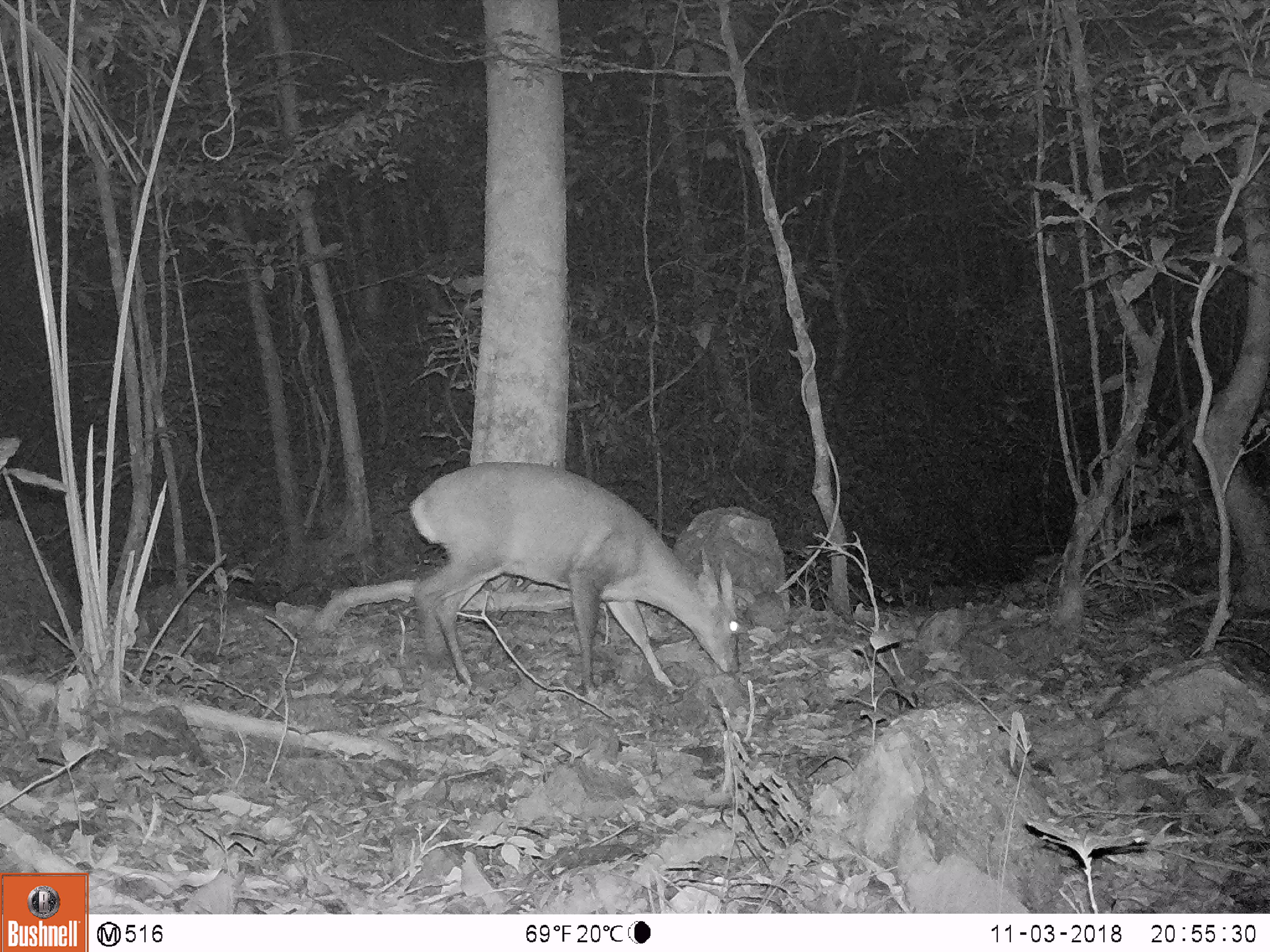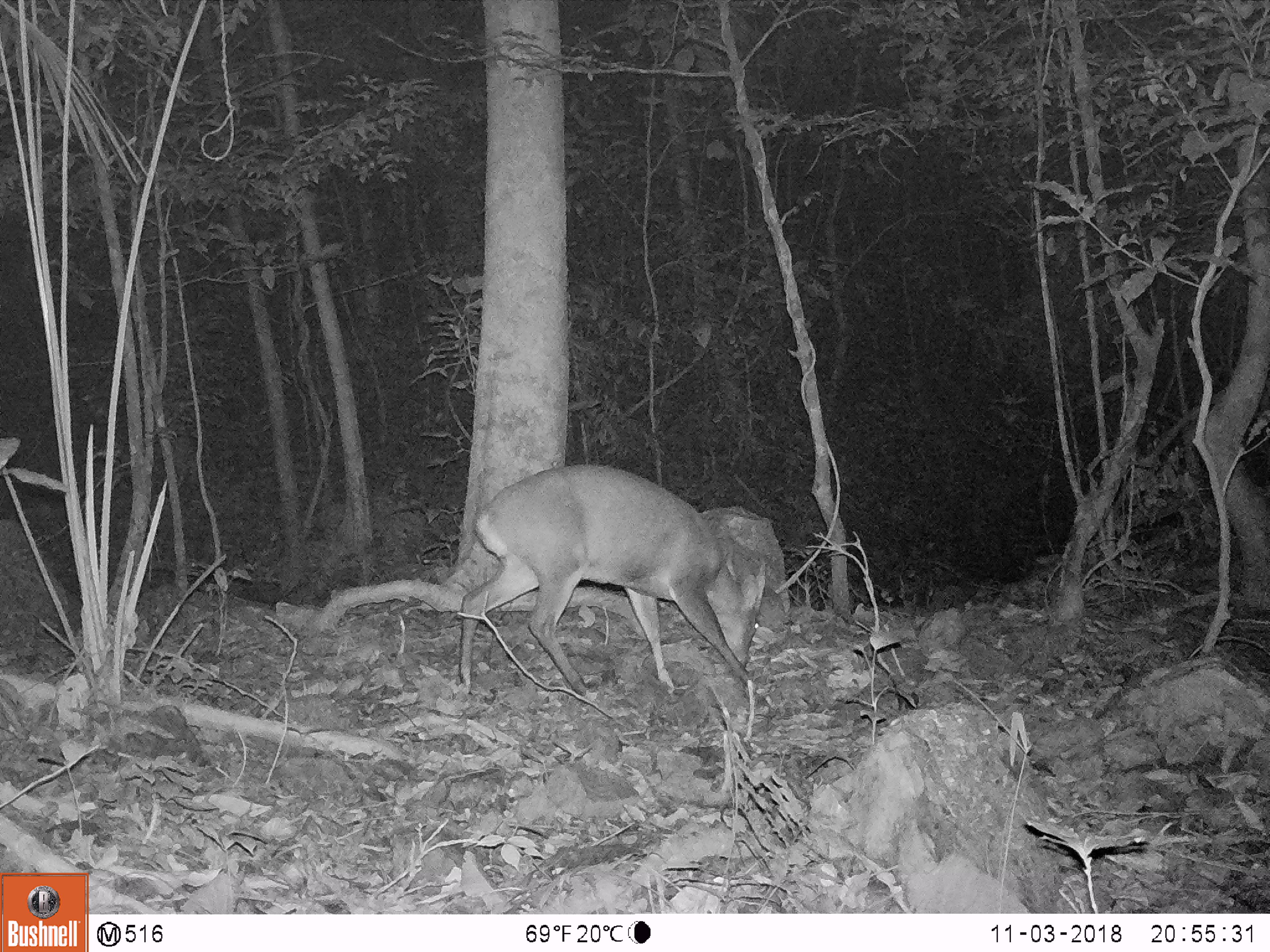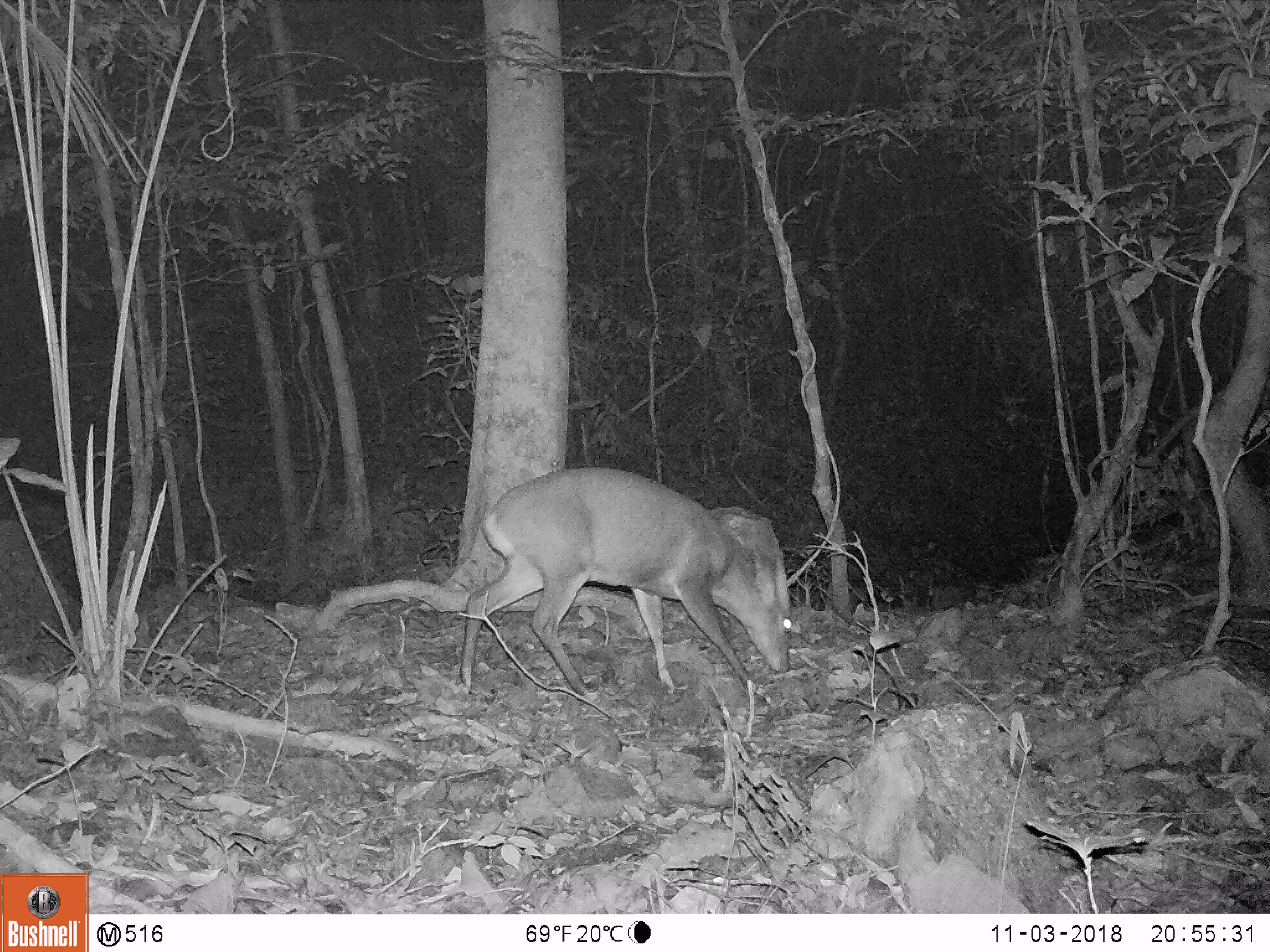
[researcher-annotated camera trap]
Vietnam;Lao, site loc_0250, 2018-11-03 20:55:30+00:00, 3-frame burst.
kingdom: Animalia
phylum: Chordata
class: Mammalia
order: Artiodactyla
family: Cervidae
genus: Muntiacus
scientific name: Muntiacus vuquangensis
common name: large-antlered muntjac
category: large antlered muntjac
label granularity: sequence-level